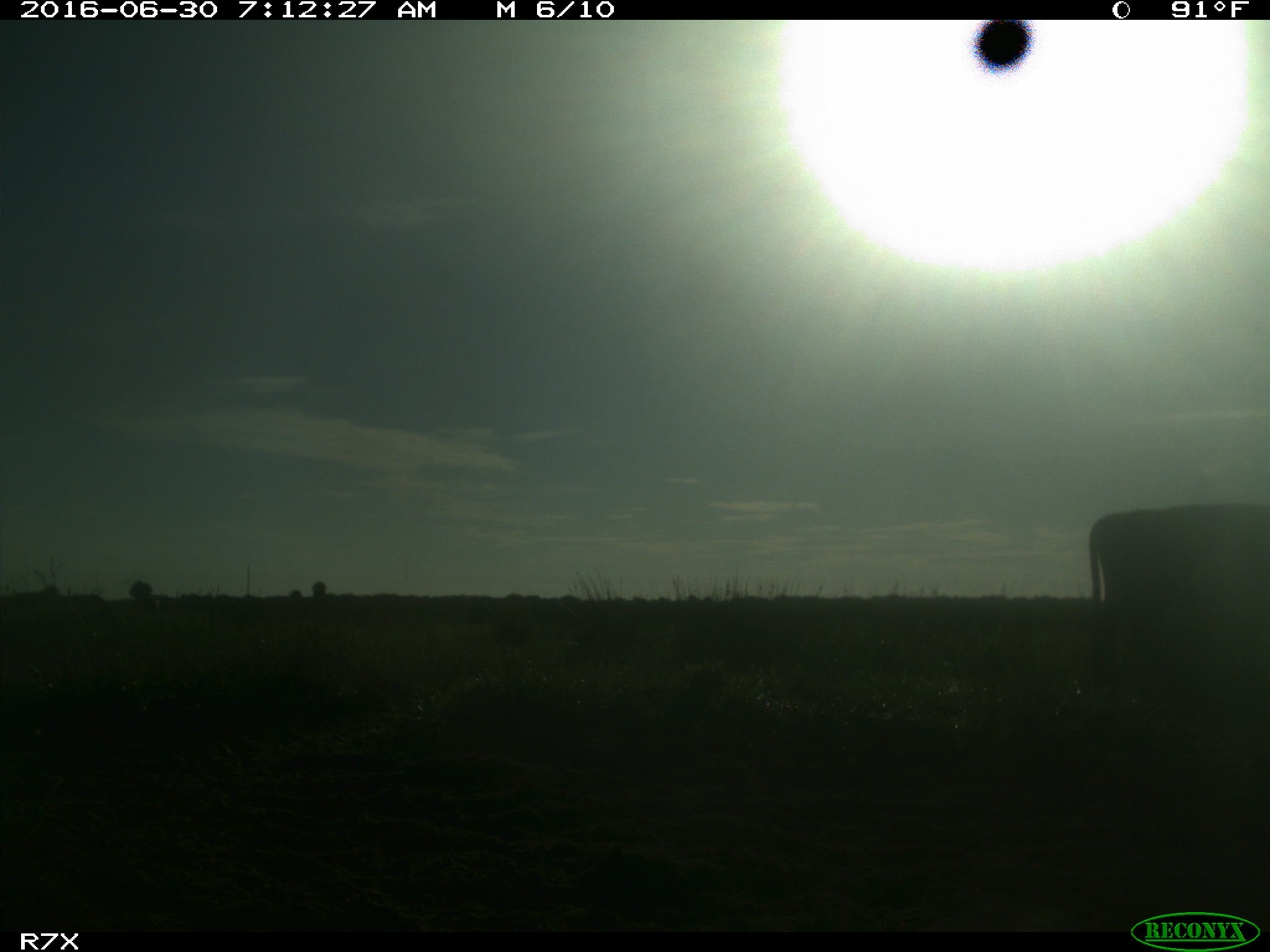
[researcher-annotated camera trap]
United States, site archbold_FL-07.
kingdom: Animalia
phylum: Chordata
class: Mammalia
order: Artiodactyla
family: Bovidae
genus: Bos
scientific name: Bos taurus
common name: domestic cow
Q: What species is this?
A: Bos taurus (domestic cow).